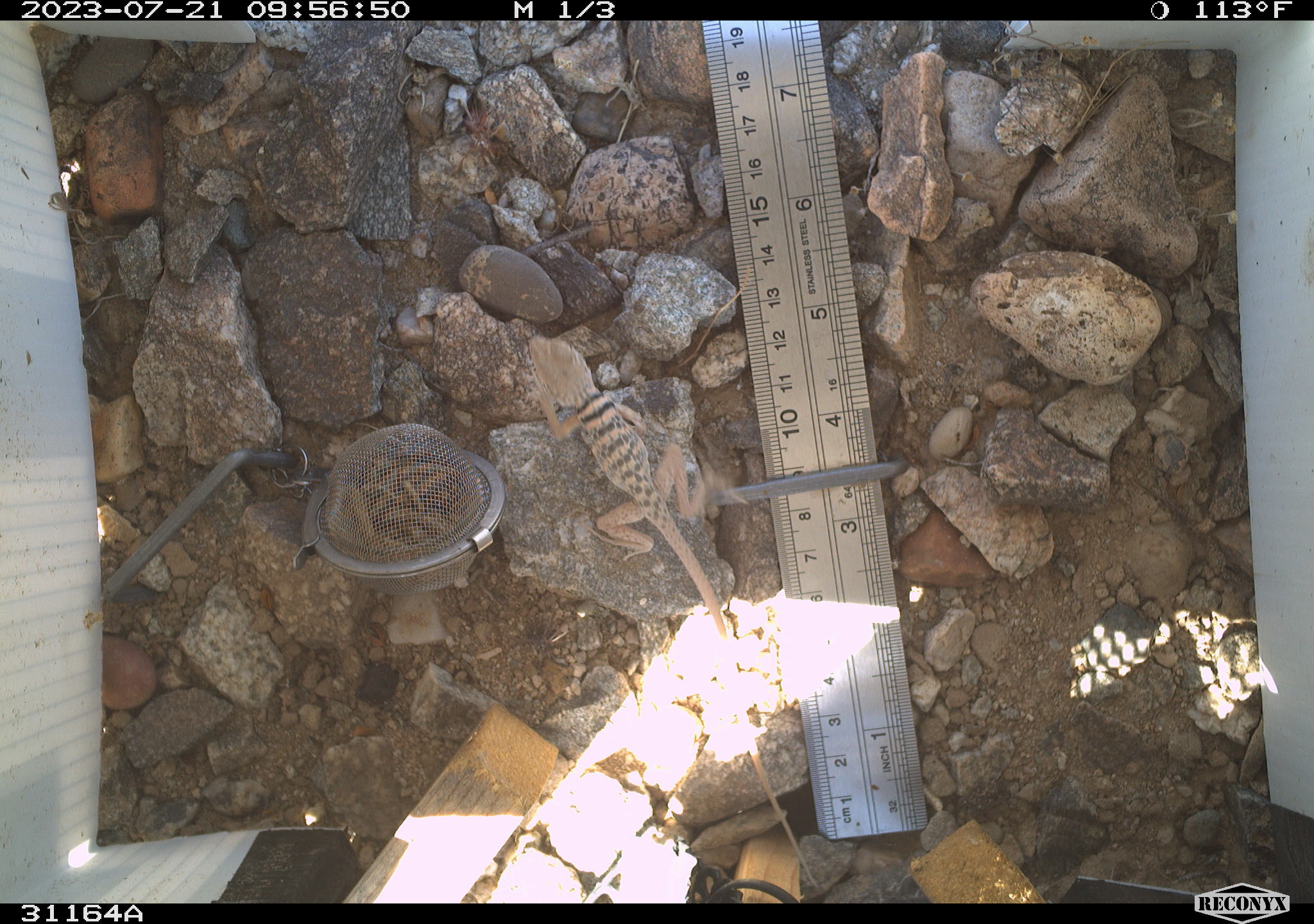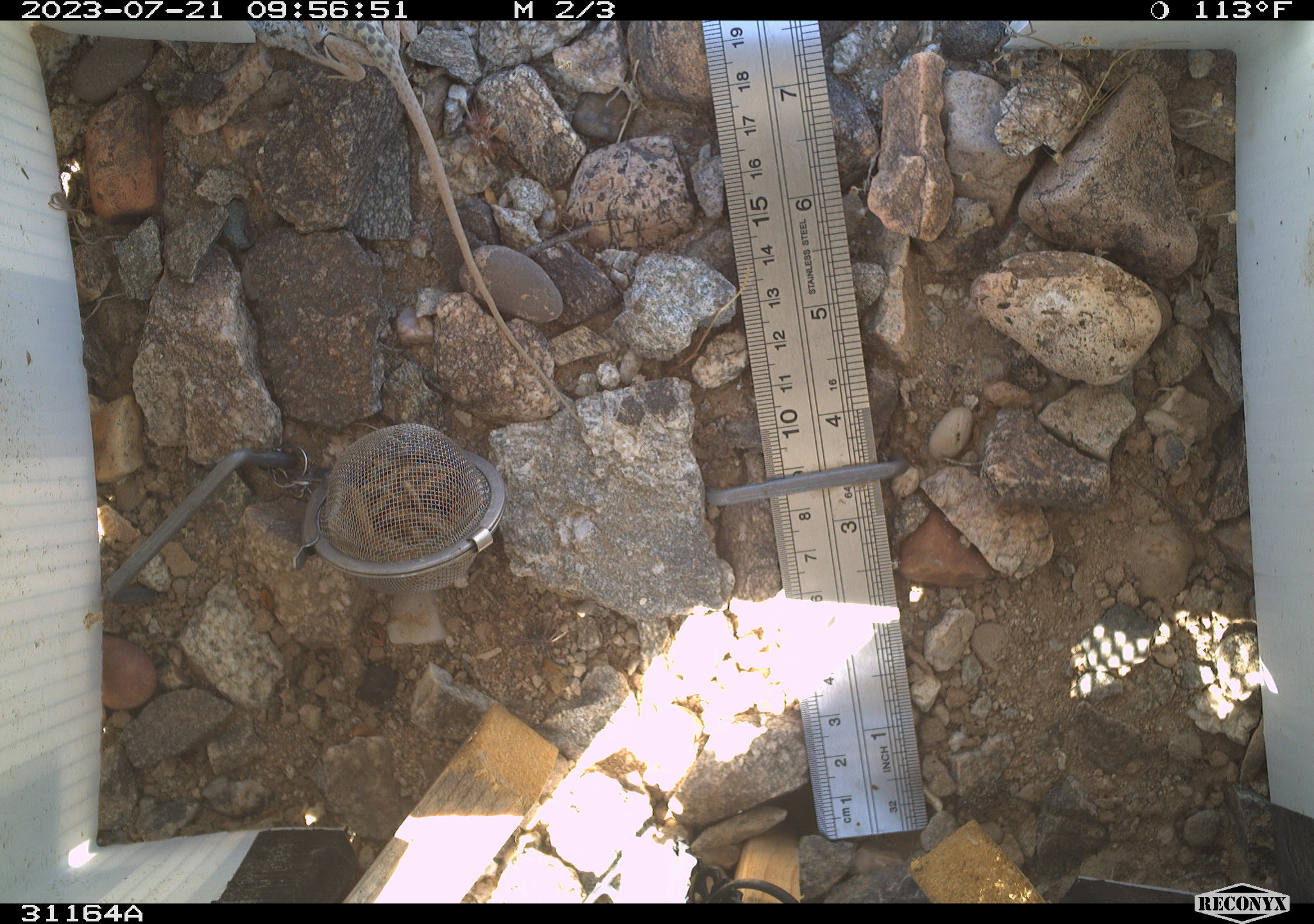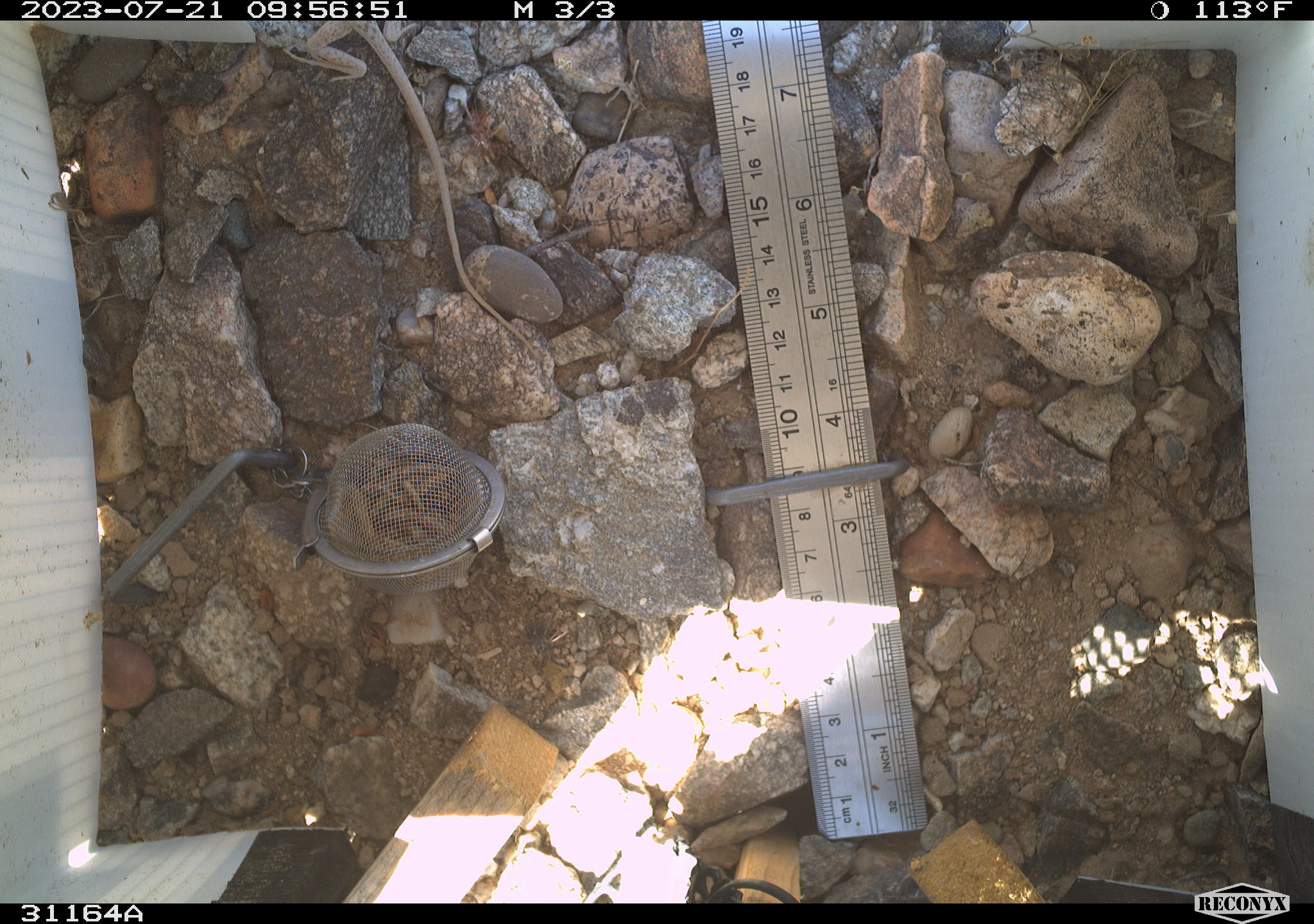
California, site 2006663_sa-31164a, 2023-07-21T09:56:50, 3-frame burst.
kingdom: Animalia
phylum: Chordata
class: Reptilia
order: Squamata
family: Crotaphytidae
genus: Crotaphytus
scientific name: Crotaphytus bicinctores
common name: great basin collared lizard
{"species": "great basin collared lizard (Crotaphytus bicinctores)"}